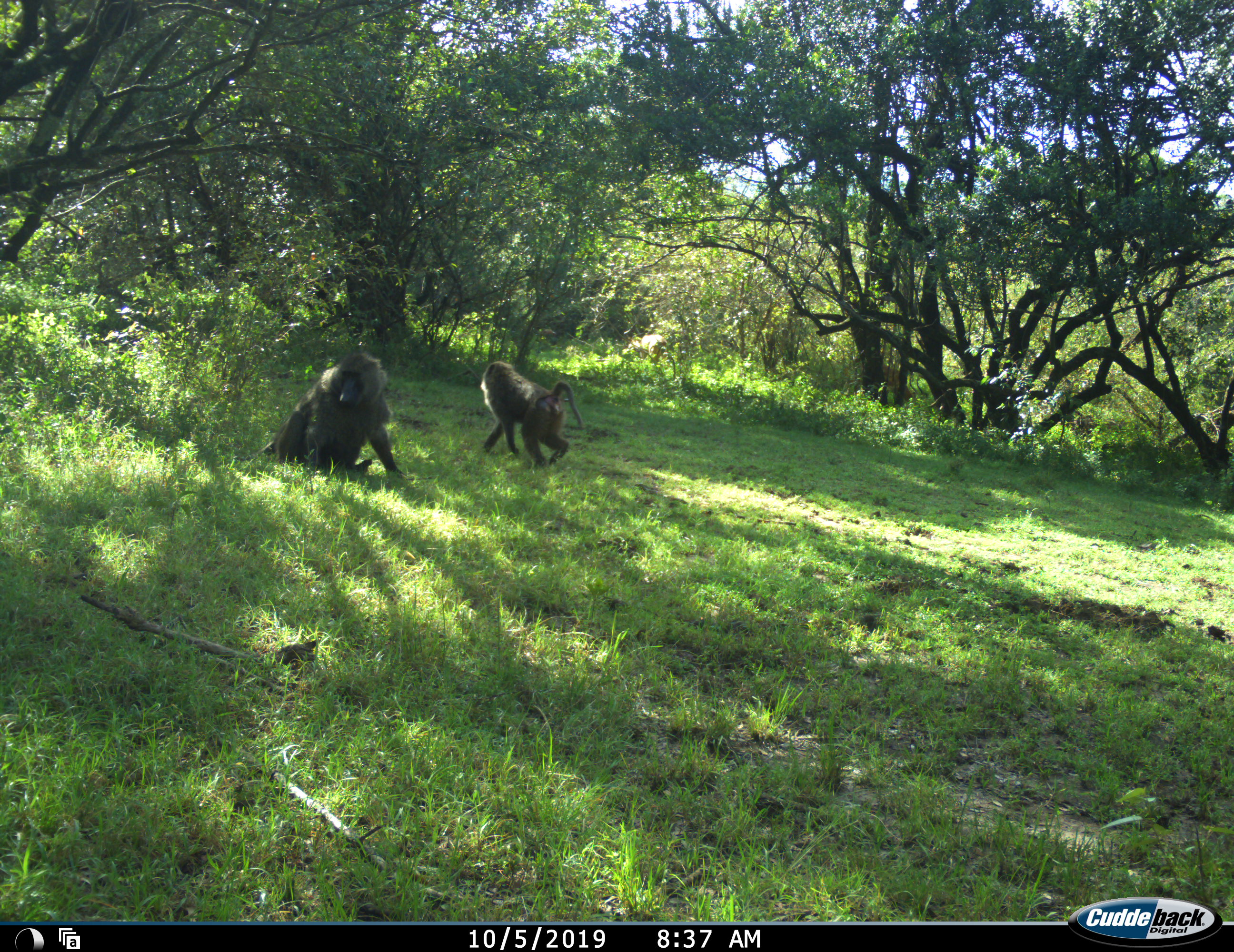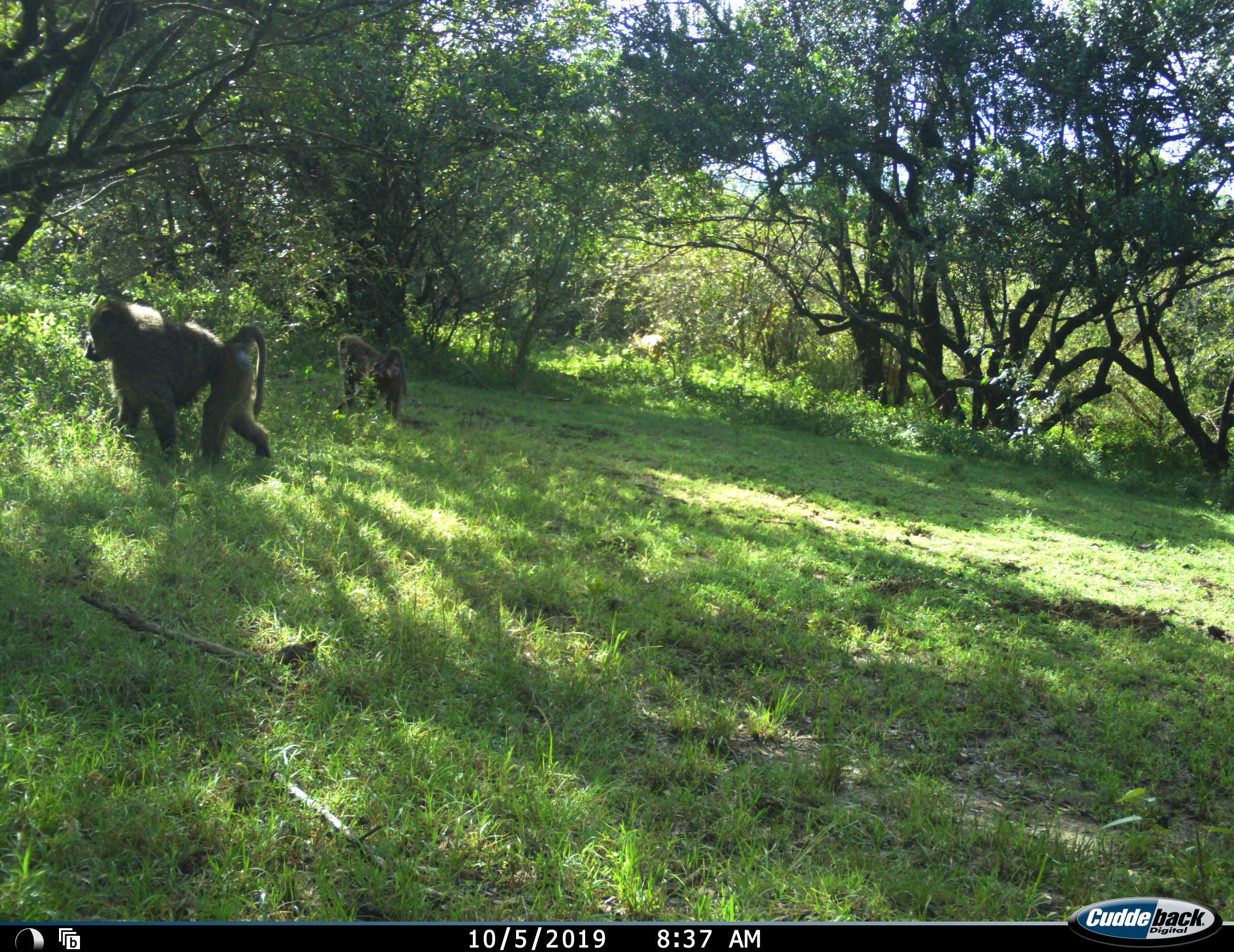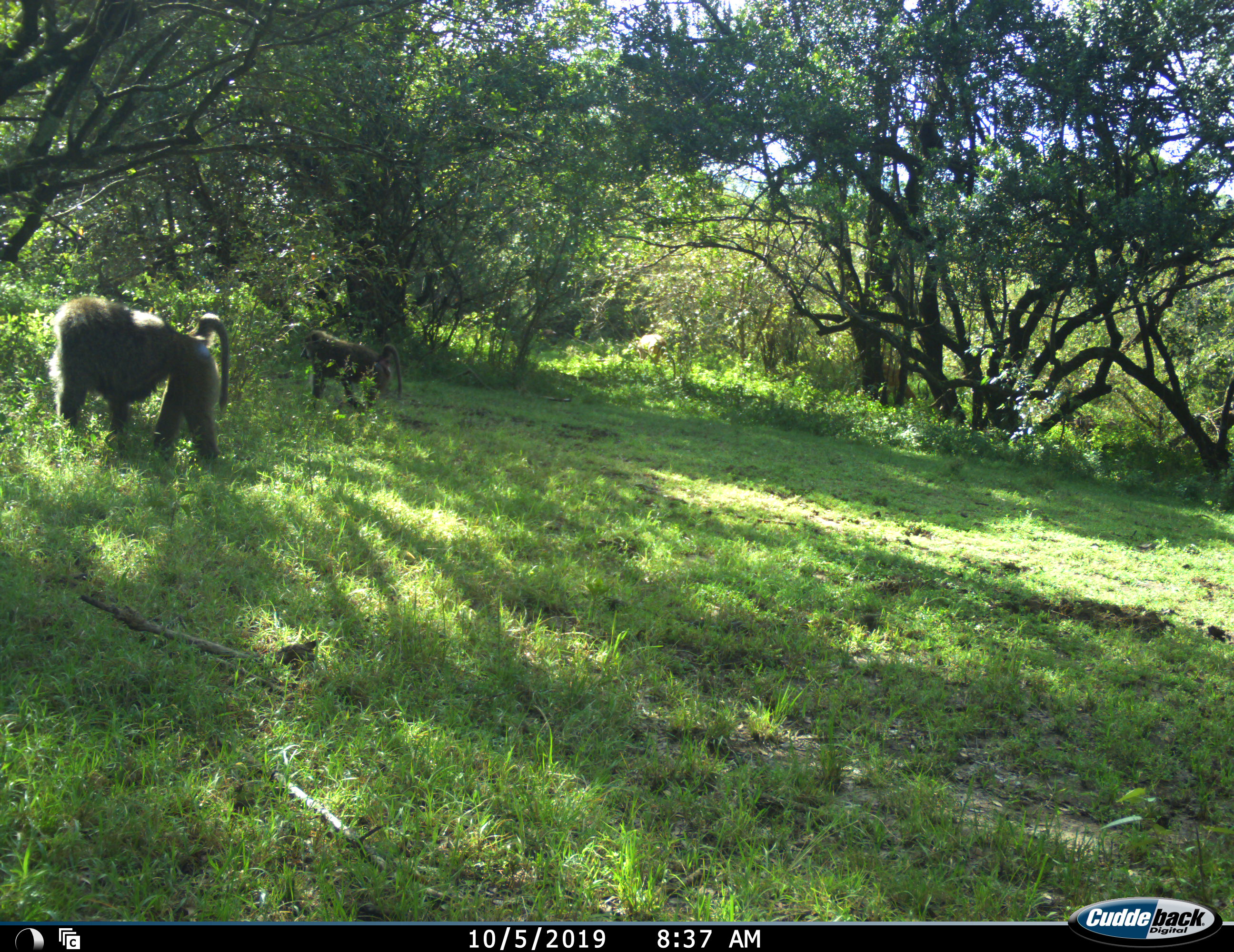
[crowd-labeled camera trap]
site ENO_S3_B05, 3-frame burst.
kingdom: Animalia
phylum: Chordata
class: Mammalia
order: Primates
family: Cercopithecidae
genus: Papio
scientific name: Papio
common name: baboon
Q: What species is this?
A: Baboon (Papio).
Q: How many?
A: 2.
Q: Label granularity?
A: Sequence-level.